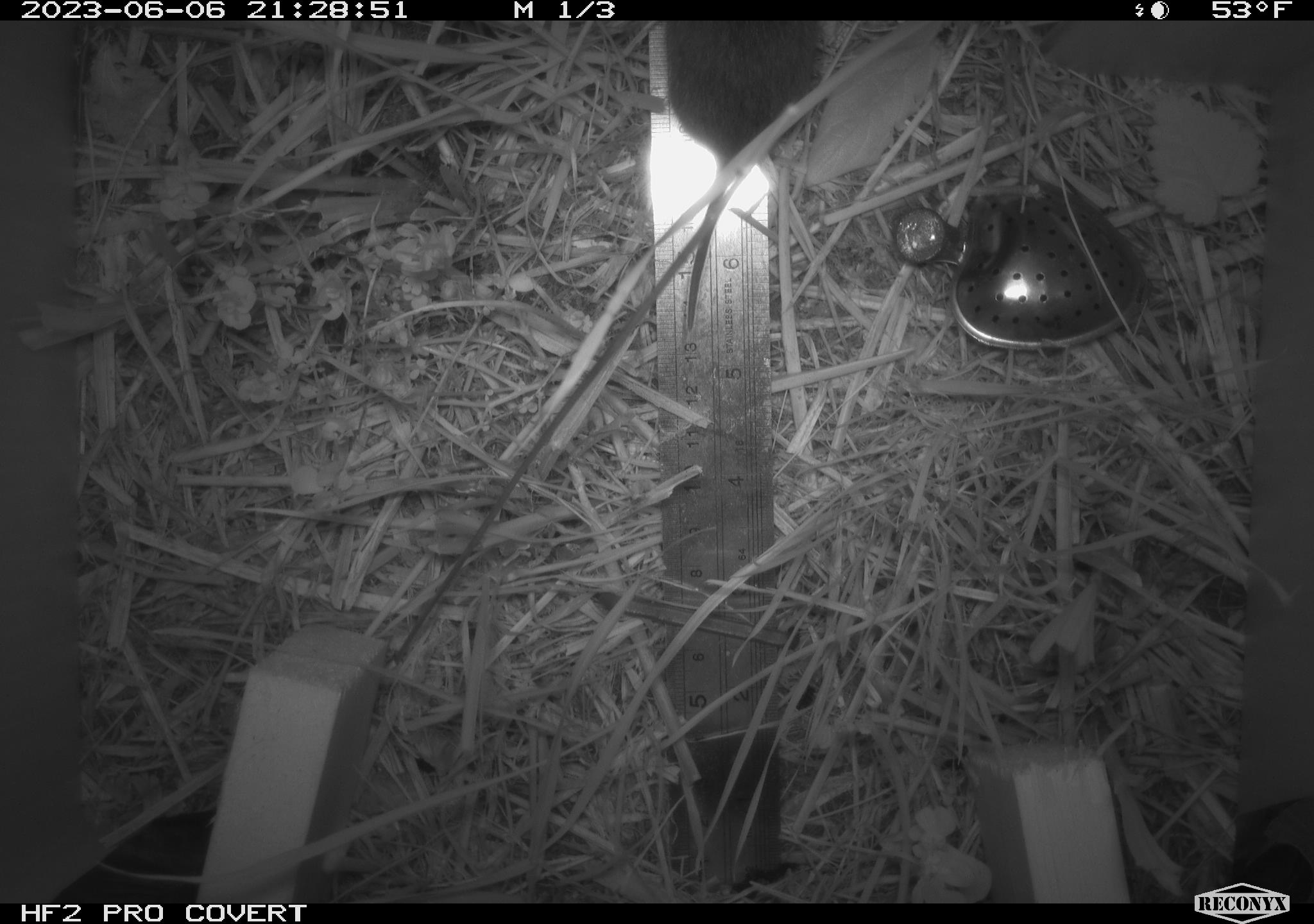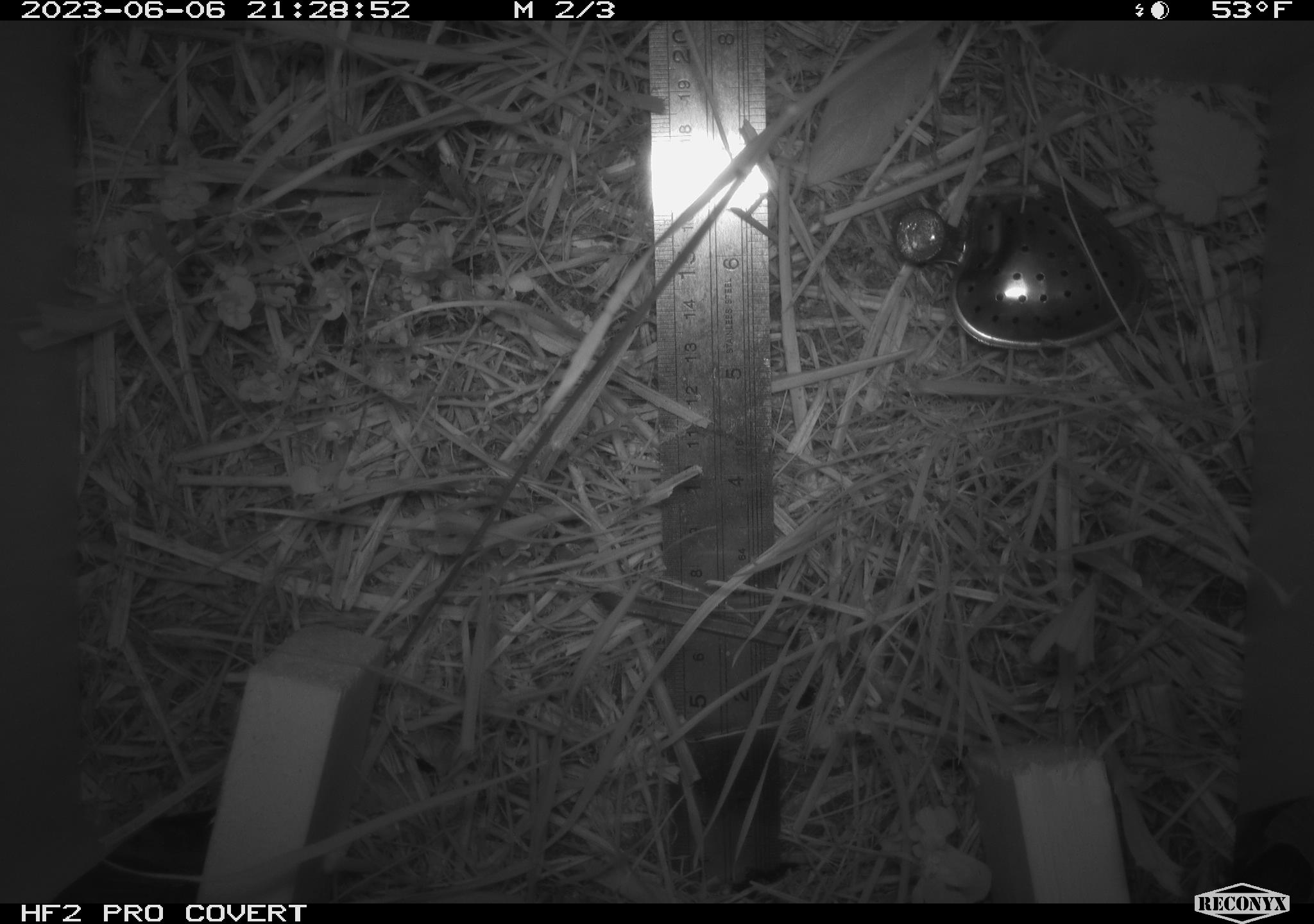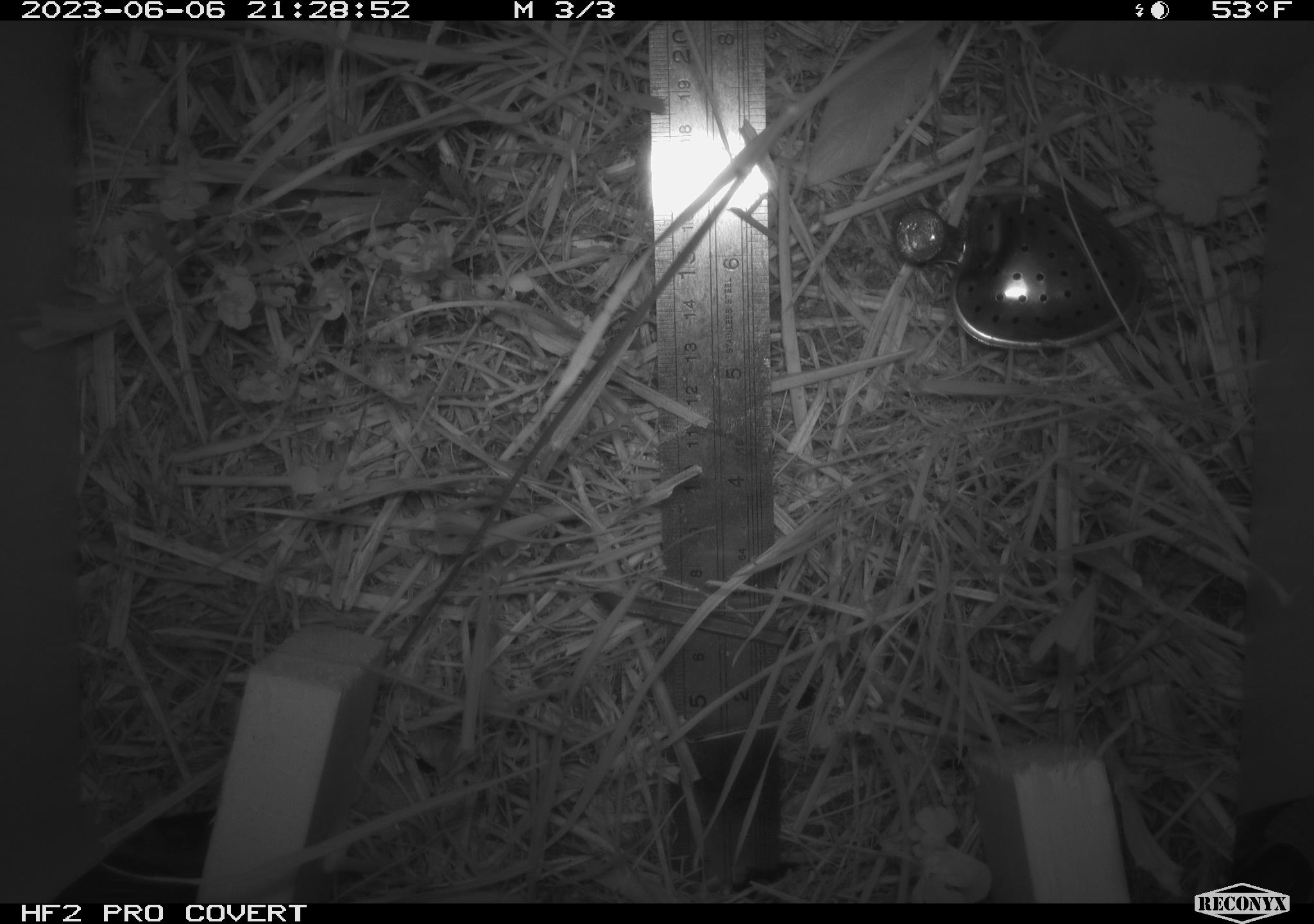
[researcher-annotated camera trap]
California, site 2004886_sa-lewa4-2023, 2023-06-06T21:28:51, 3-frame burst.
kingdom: Animalia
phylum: Chordata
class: Mammalia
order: Rodentia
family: Cricetidae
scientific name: Cricetidae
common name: hamsters, voles, lemmings, and allies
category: cricetidae family